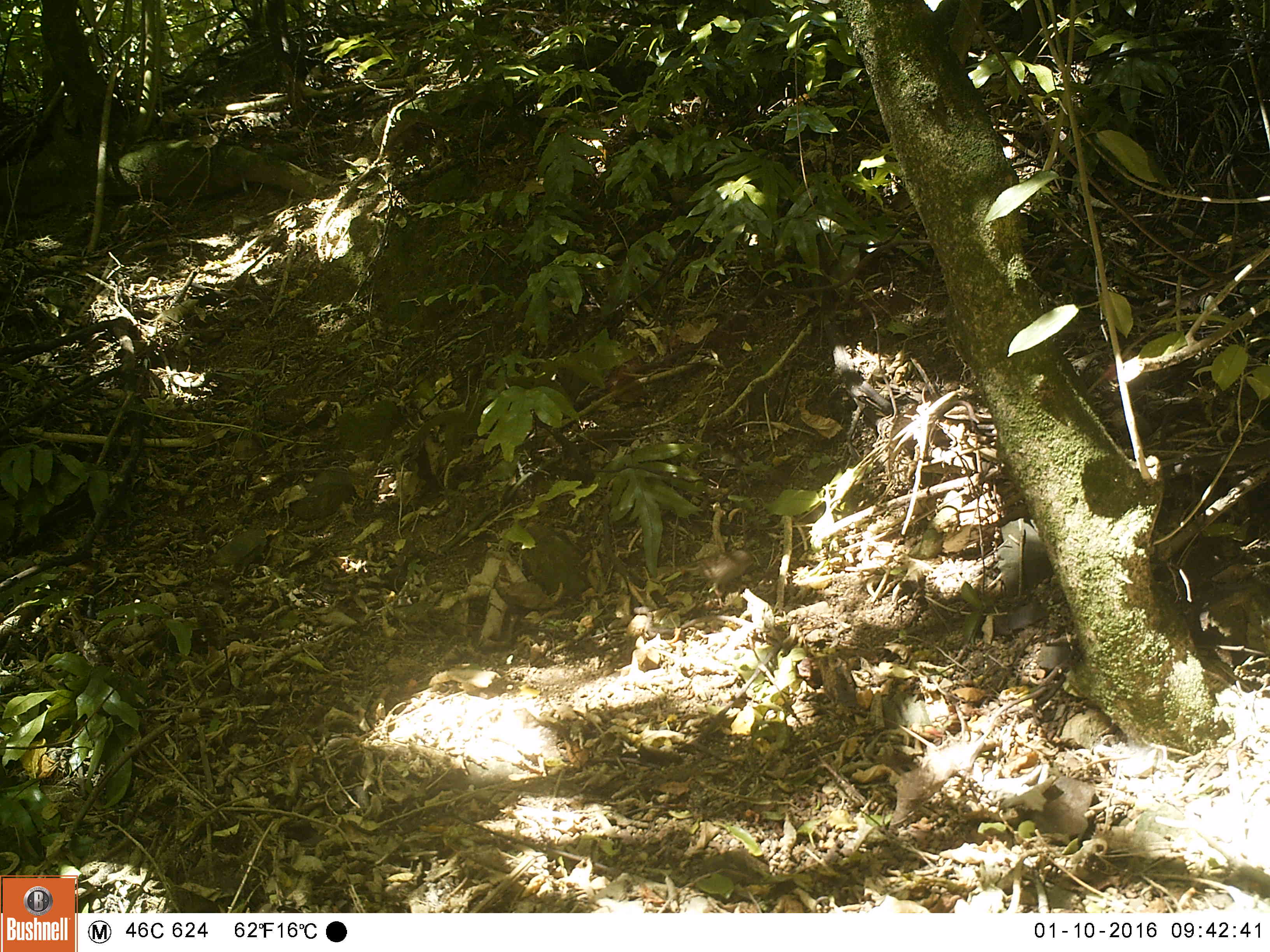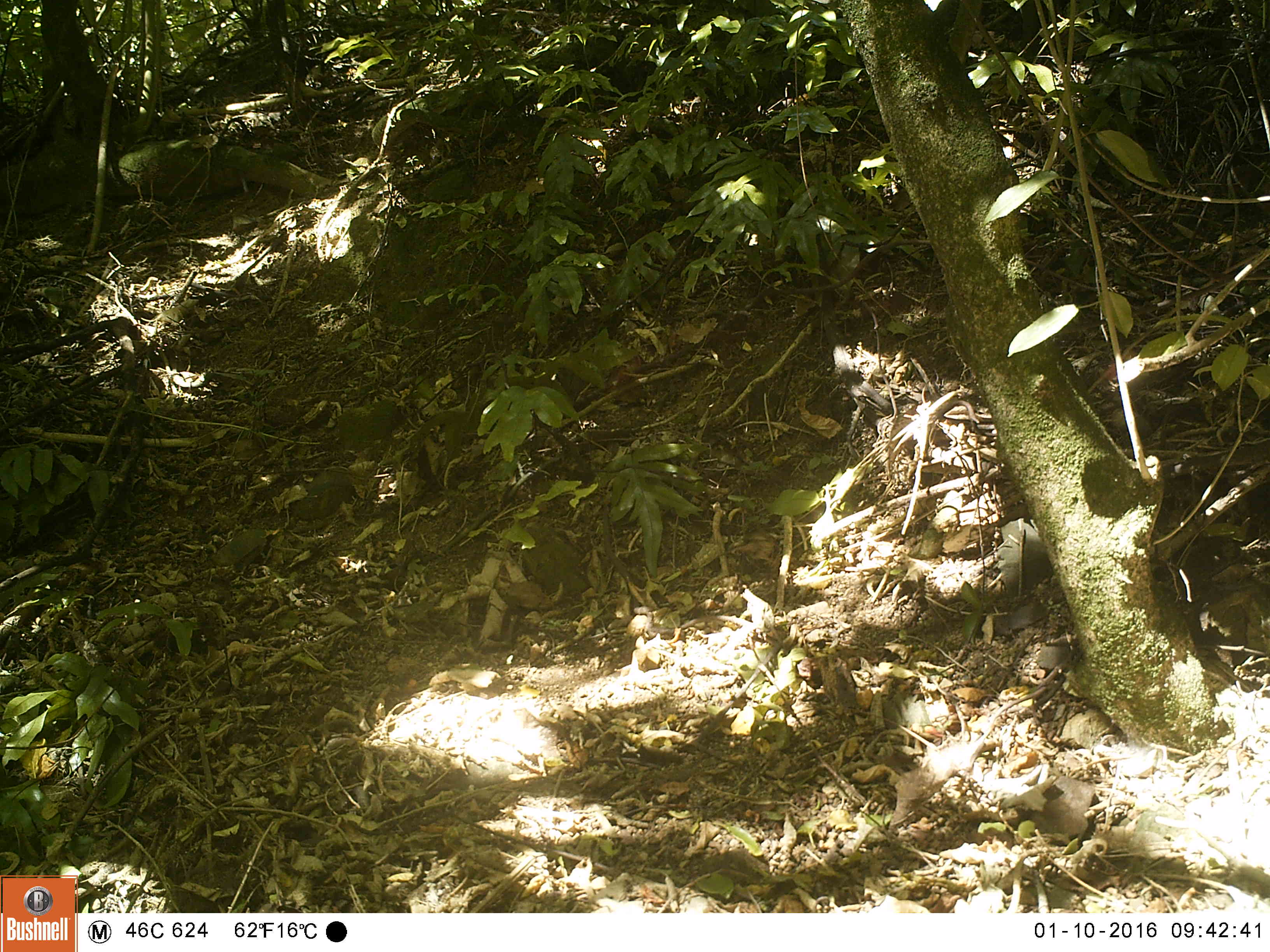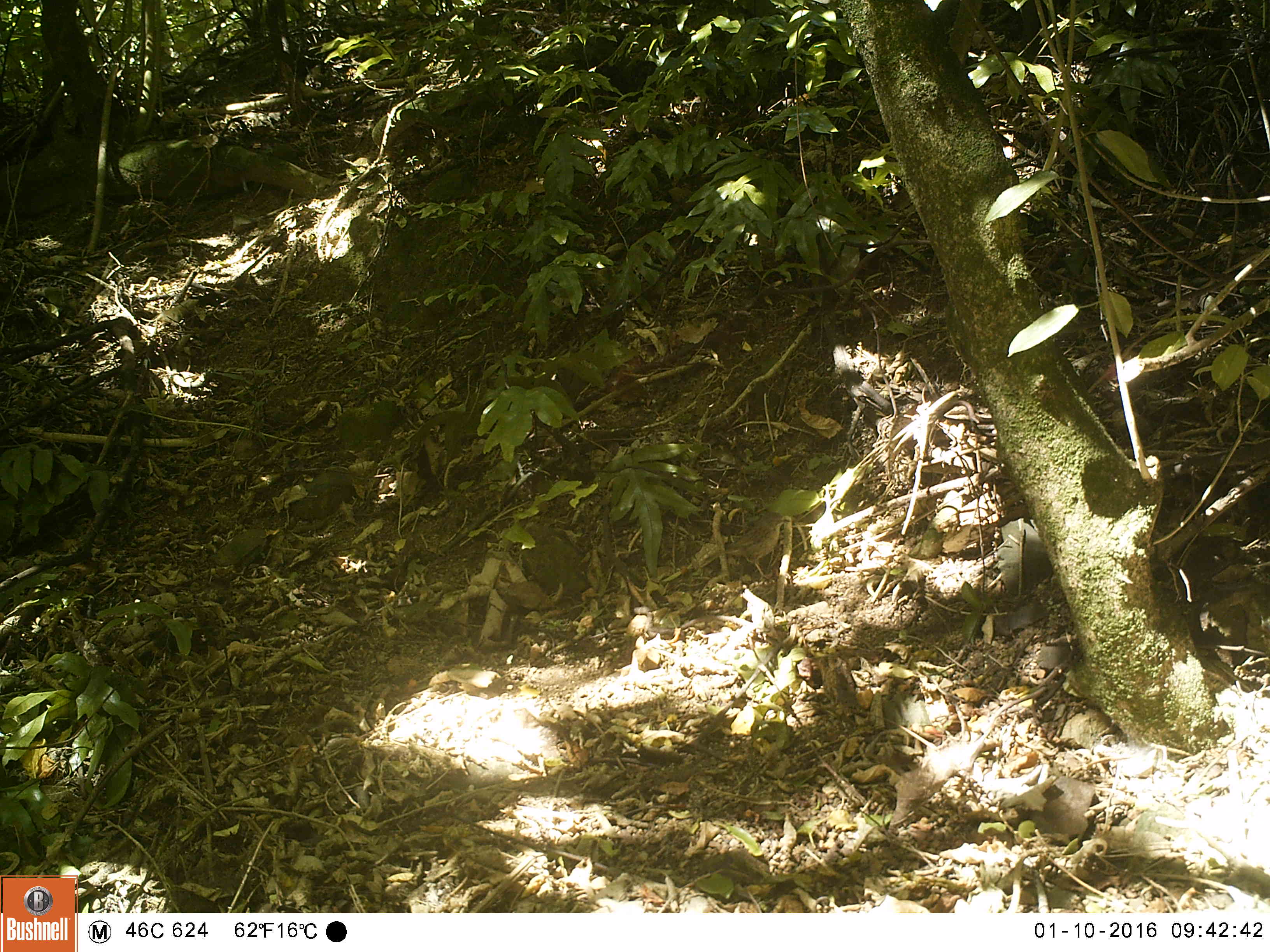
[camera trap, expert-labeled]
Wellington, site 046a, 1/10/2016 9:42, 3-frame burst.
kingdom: Animalia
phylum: Chordata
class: Aves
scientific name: Aves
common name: bird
Bird (Aves).